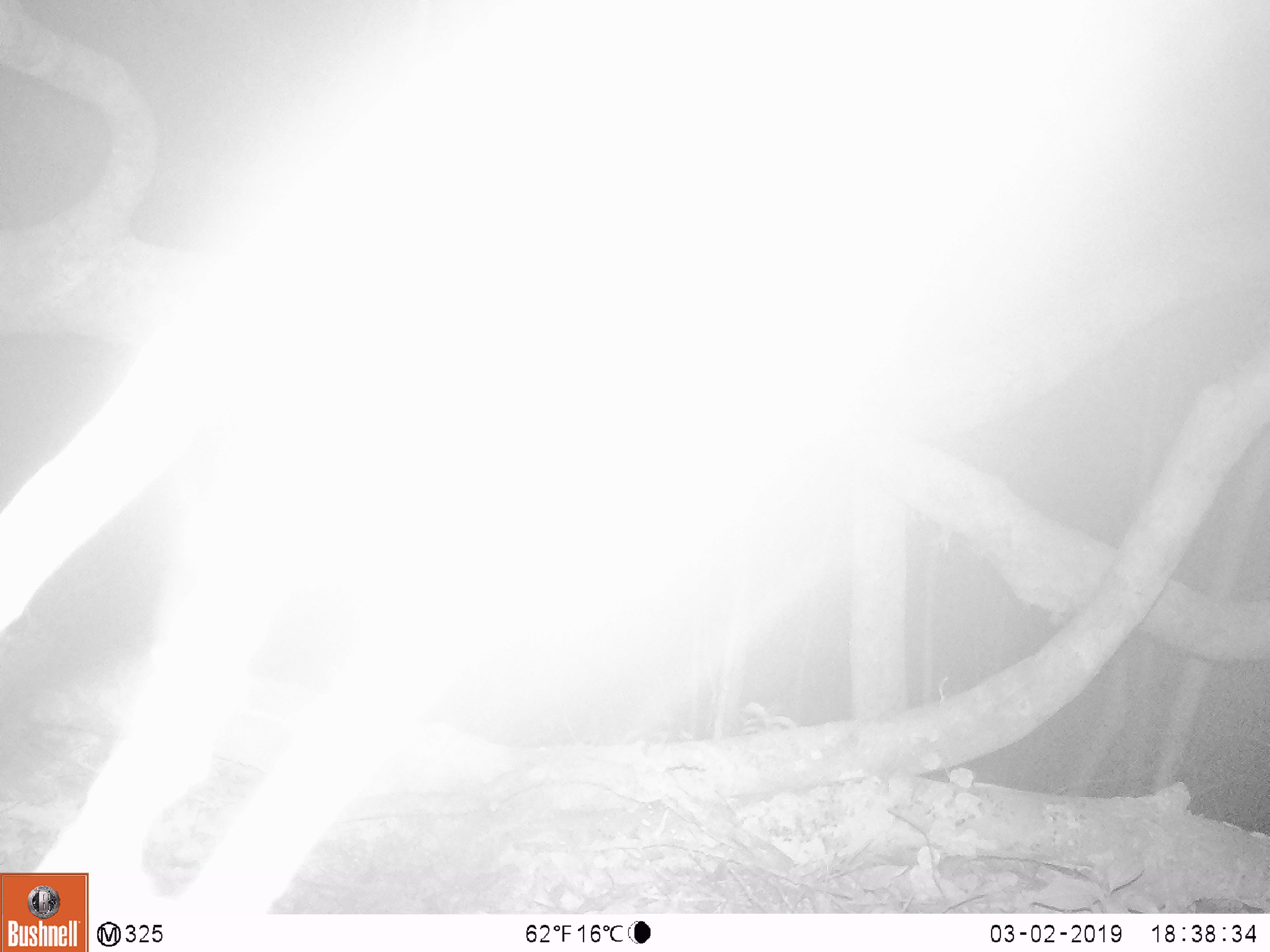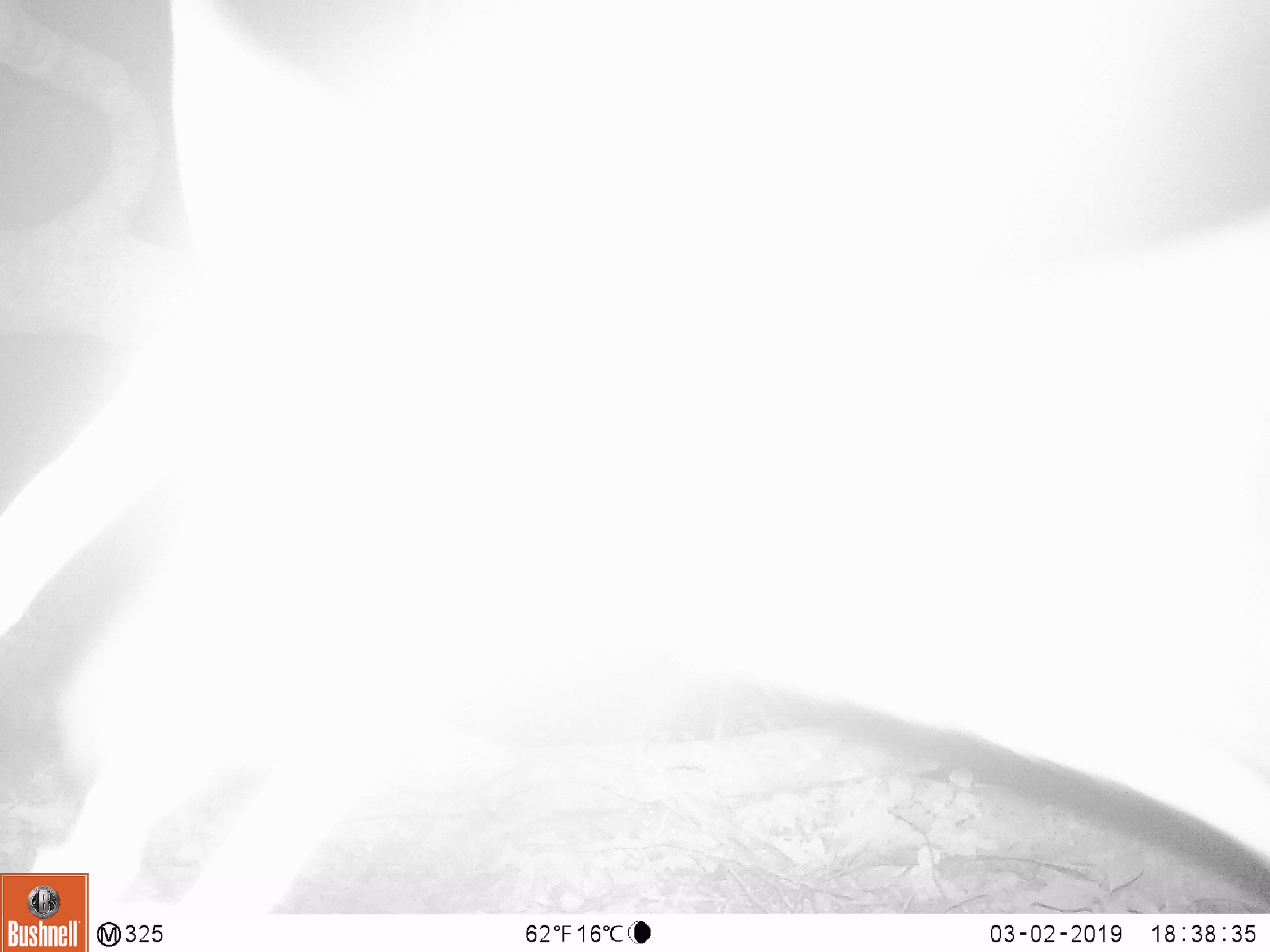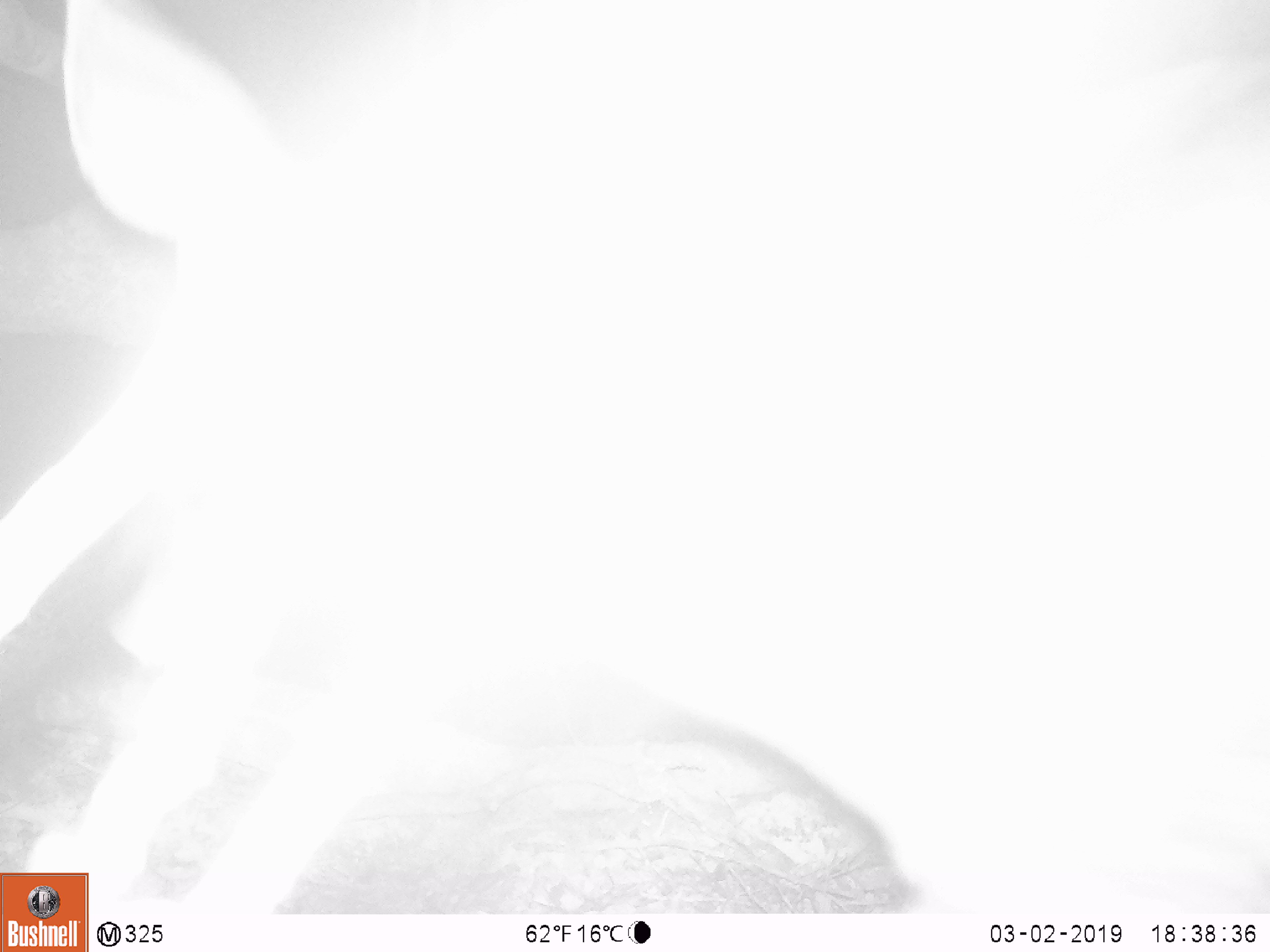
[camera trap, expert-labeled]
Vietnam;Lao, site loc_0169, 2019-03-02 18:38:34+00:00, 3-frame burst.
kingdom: Animalia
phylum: Chordata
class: Mammalia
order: Artiodactyla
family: Cervidae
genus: Rusa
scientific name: Rusa unicolor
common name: sambar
Sambar (Rusa unicolor). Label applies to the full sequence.